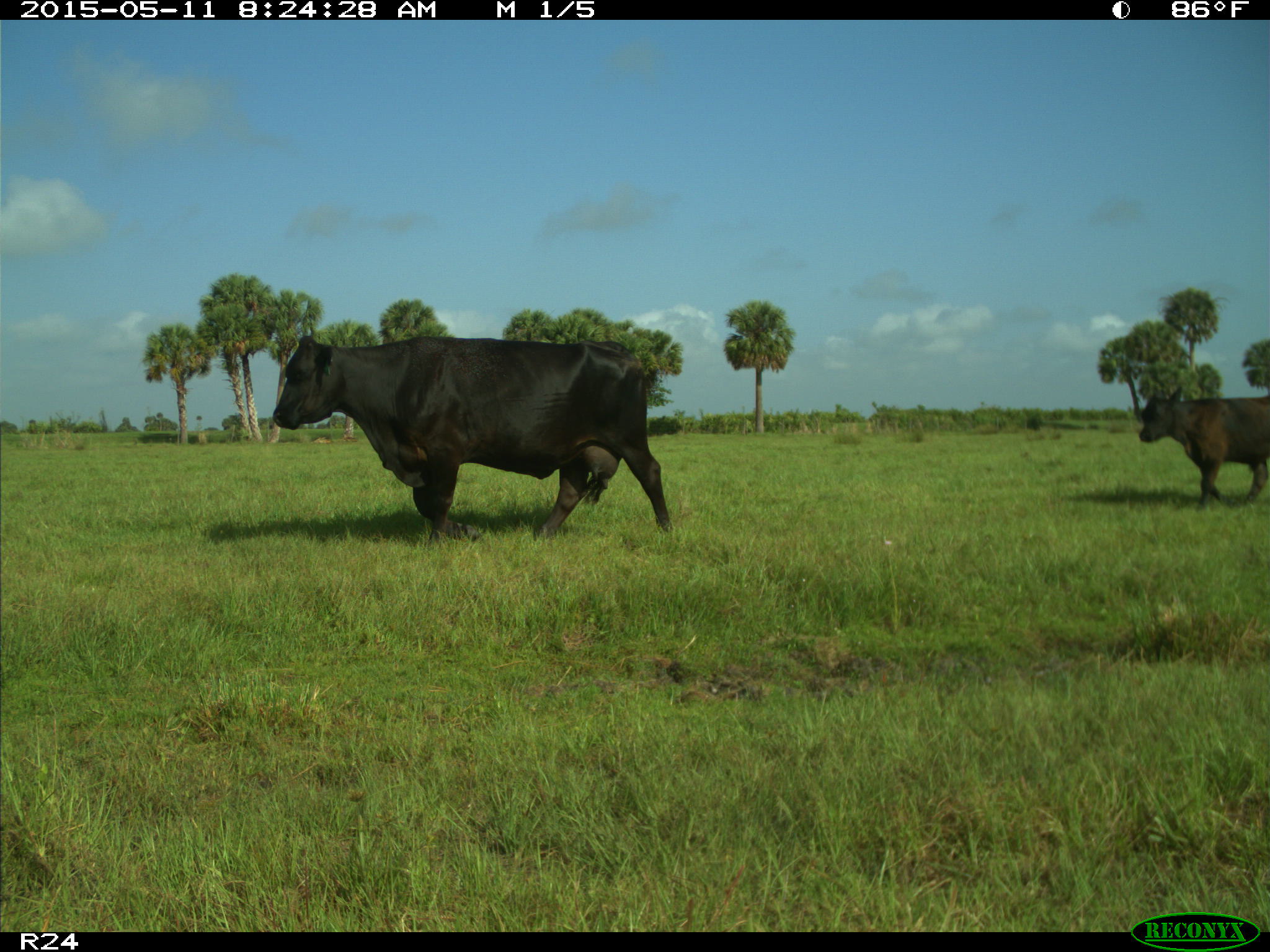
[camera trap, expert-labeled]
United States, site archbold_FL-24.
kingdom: Animalia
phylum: Chordata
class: Mammalia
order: Artiodactyla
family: Bovidae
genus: Bos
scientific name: Bos taurus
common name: domestic cow